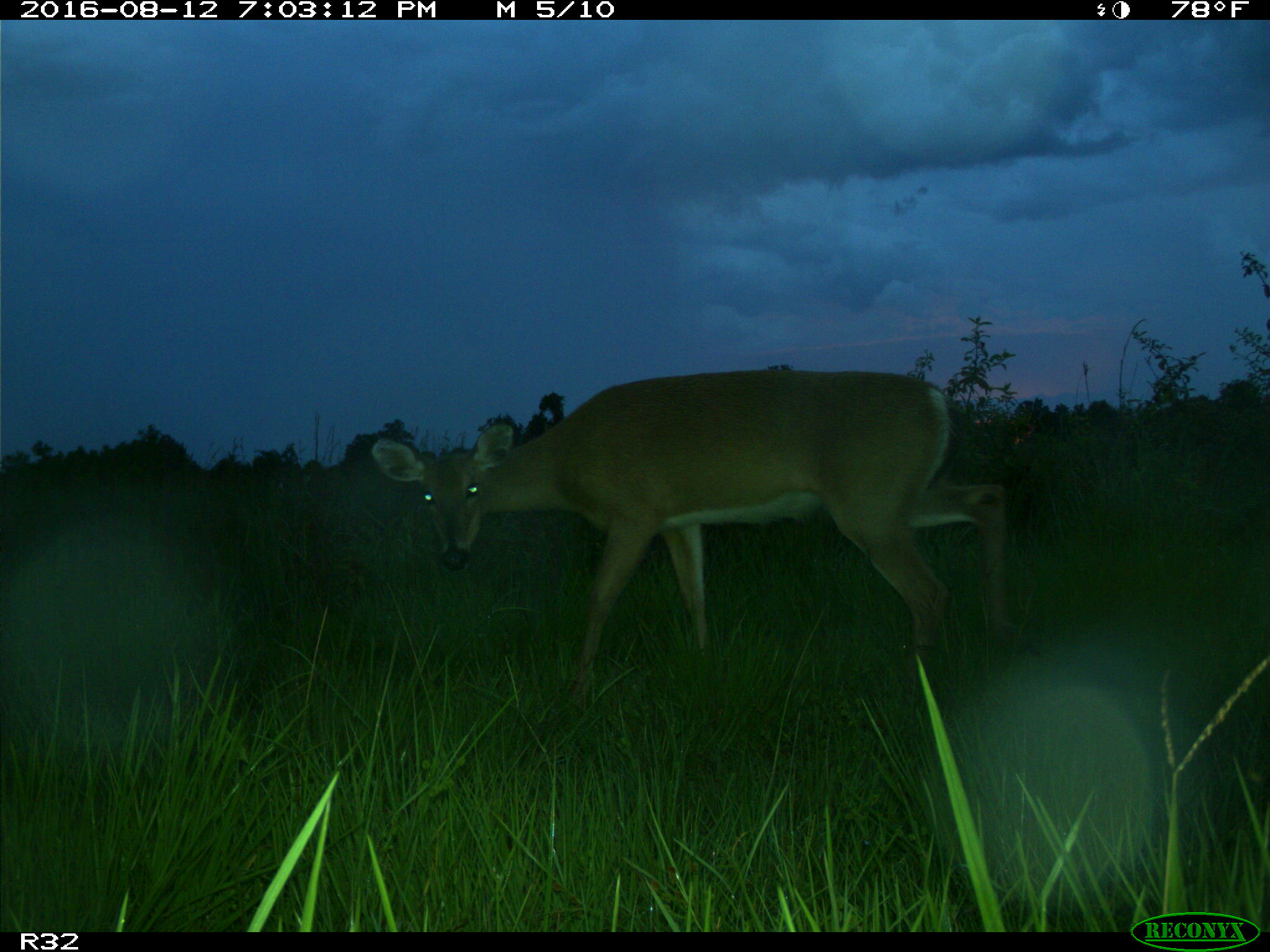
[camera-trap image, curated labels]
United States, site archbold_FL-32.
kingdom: Animalia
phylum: Chordata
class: Mammalia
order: Artiodactyla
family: Cervidae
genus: Odocoileus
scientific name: Odocoileus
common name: deer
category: unidentified deer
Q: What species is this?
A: Unidentified deer (deer) (Odocoileus).